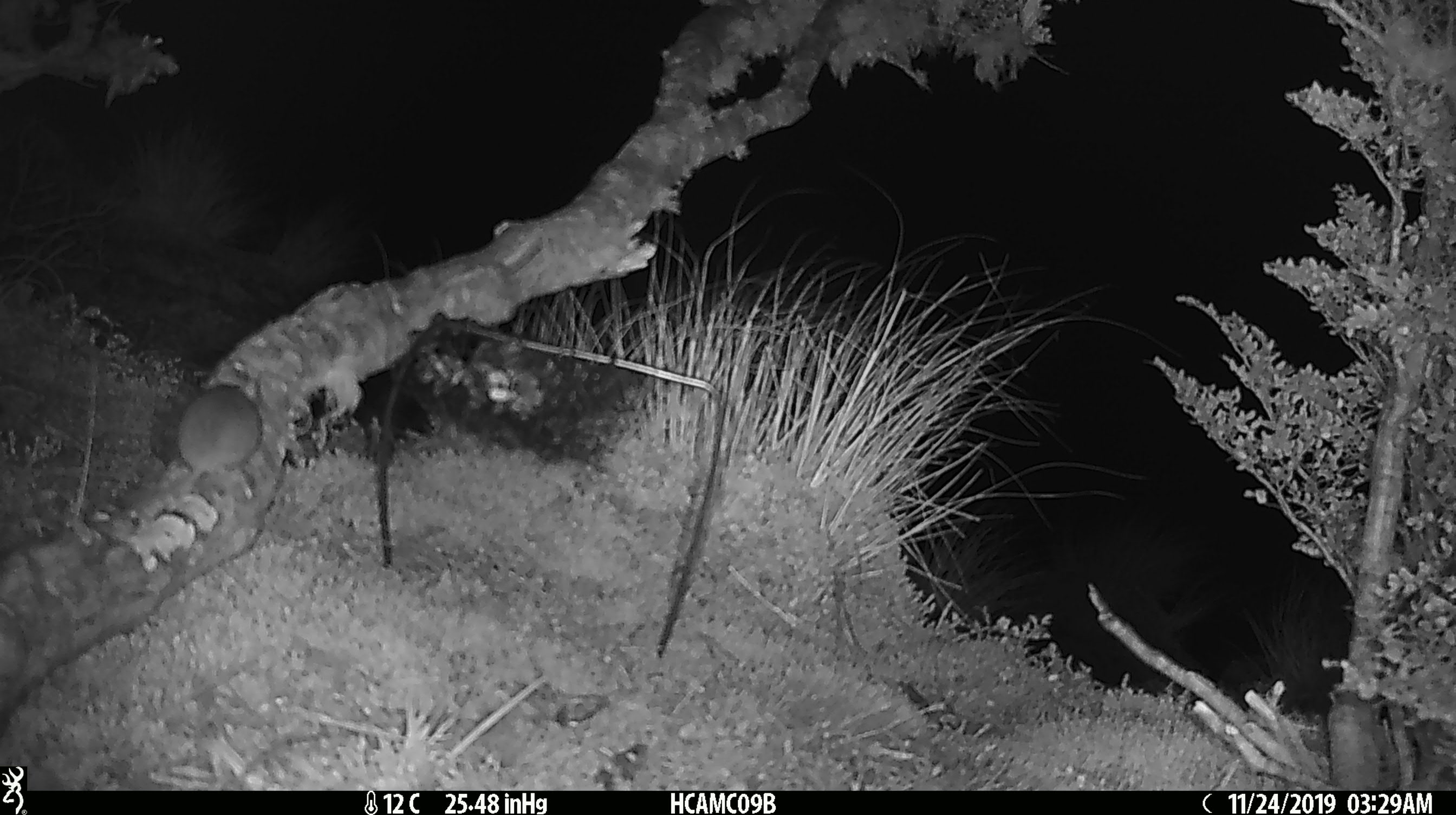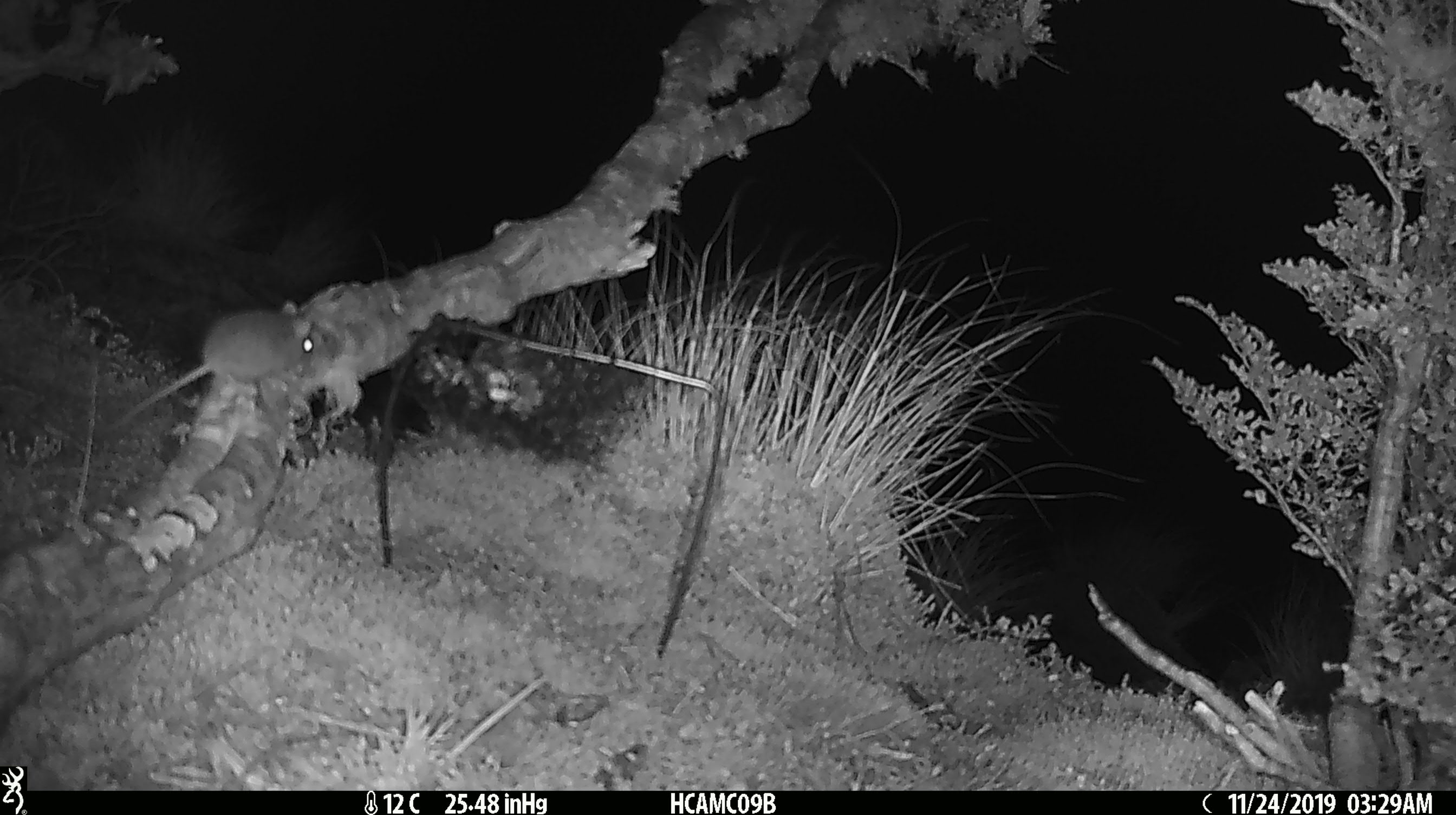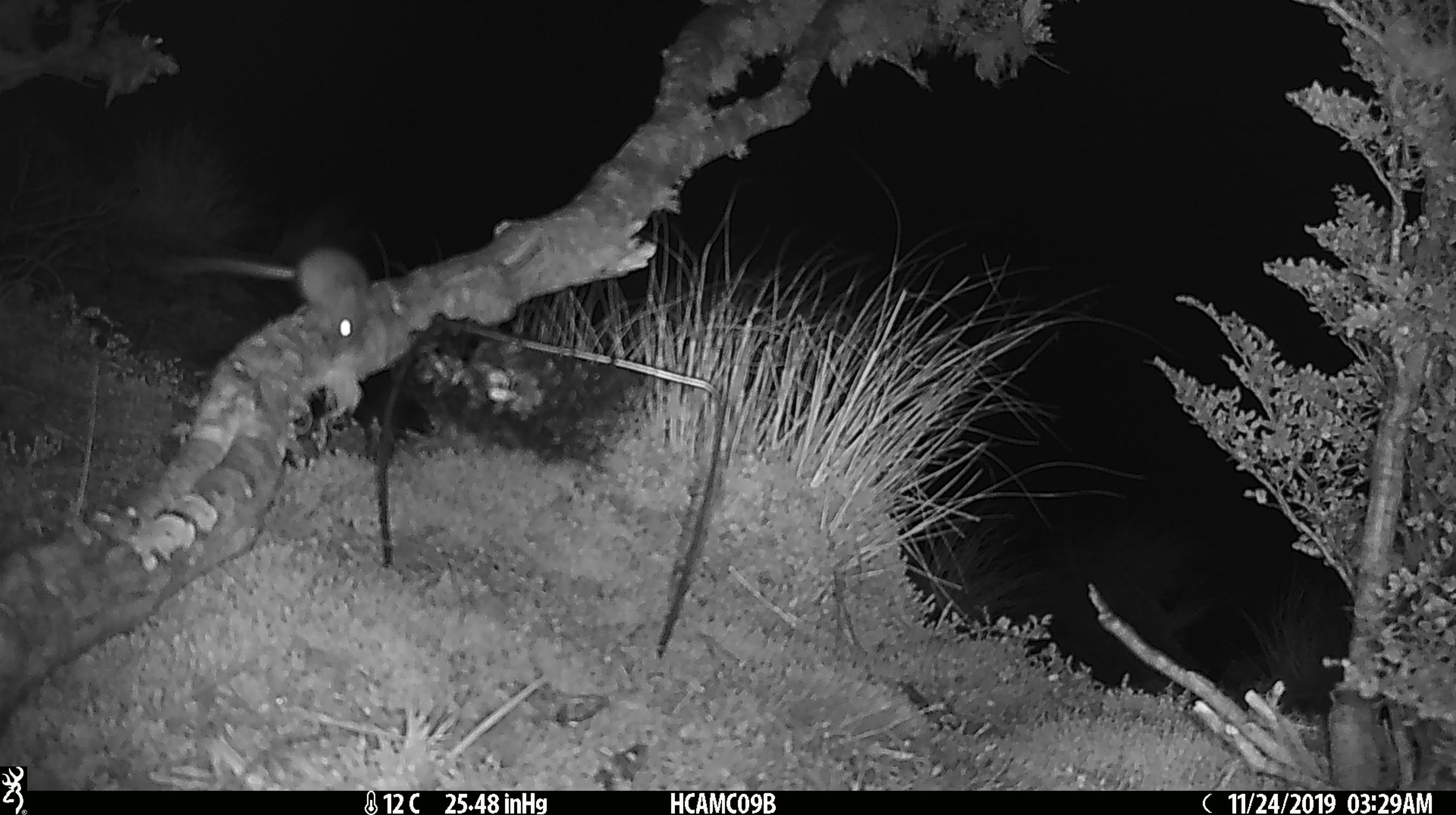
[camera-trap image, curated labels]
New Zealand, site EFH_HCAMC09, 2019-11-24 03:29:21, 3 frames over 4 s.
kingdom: Animalia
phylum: Chordata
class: Mammalia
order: Rodentia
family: Muridae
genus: Mus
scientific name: Mus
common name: mouse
Mouse (Mus).